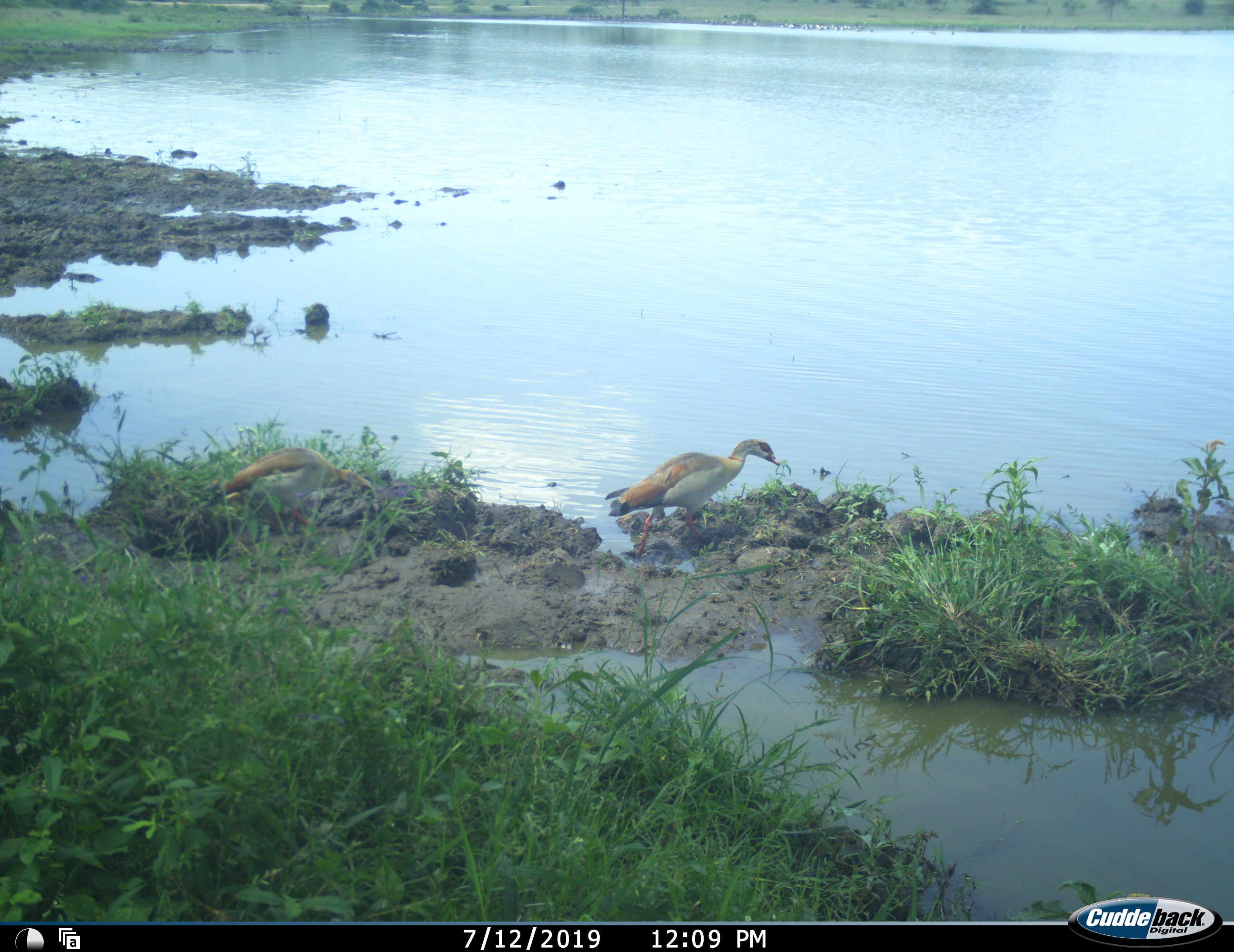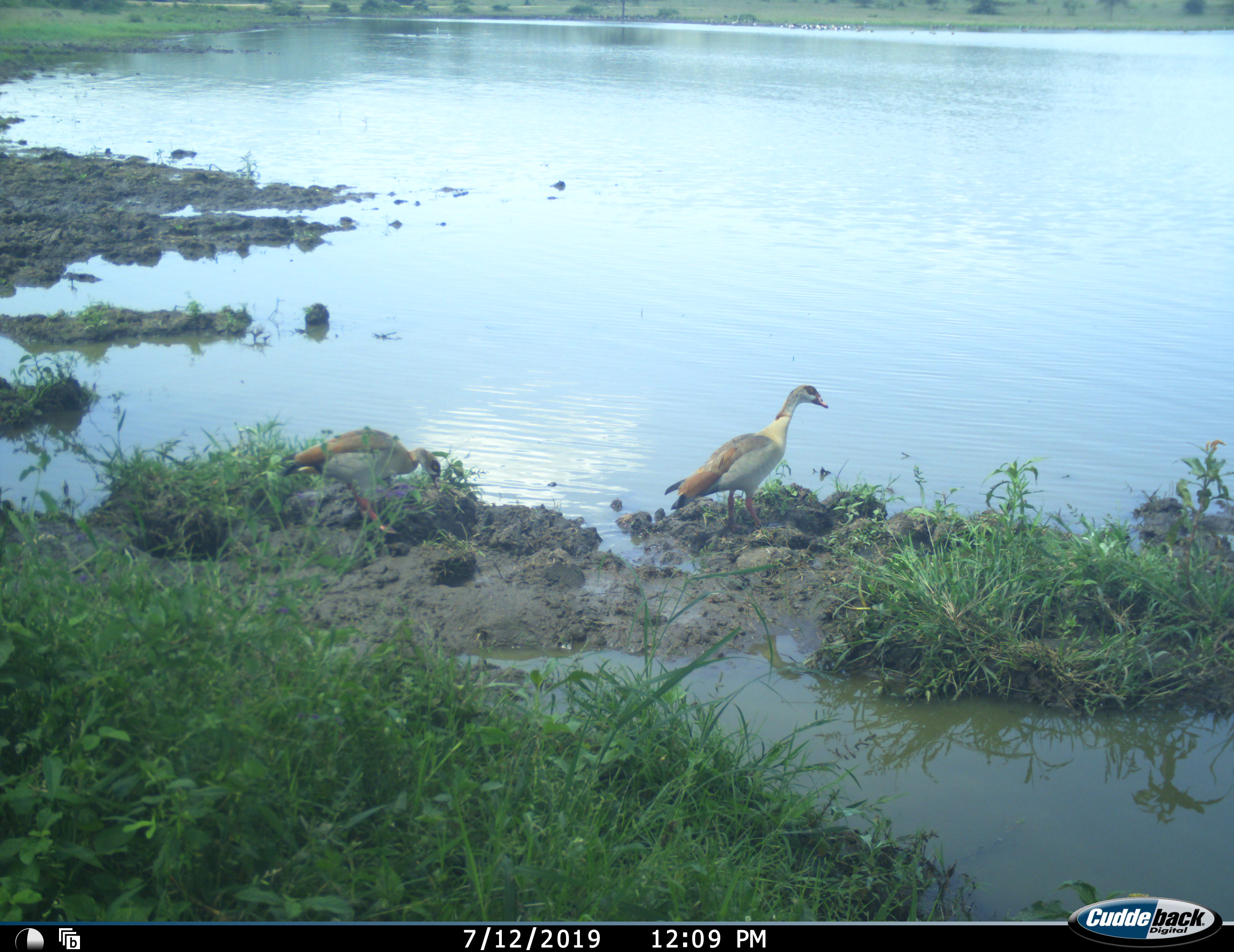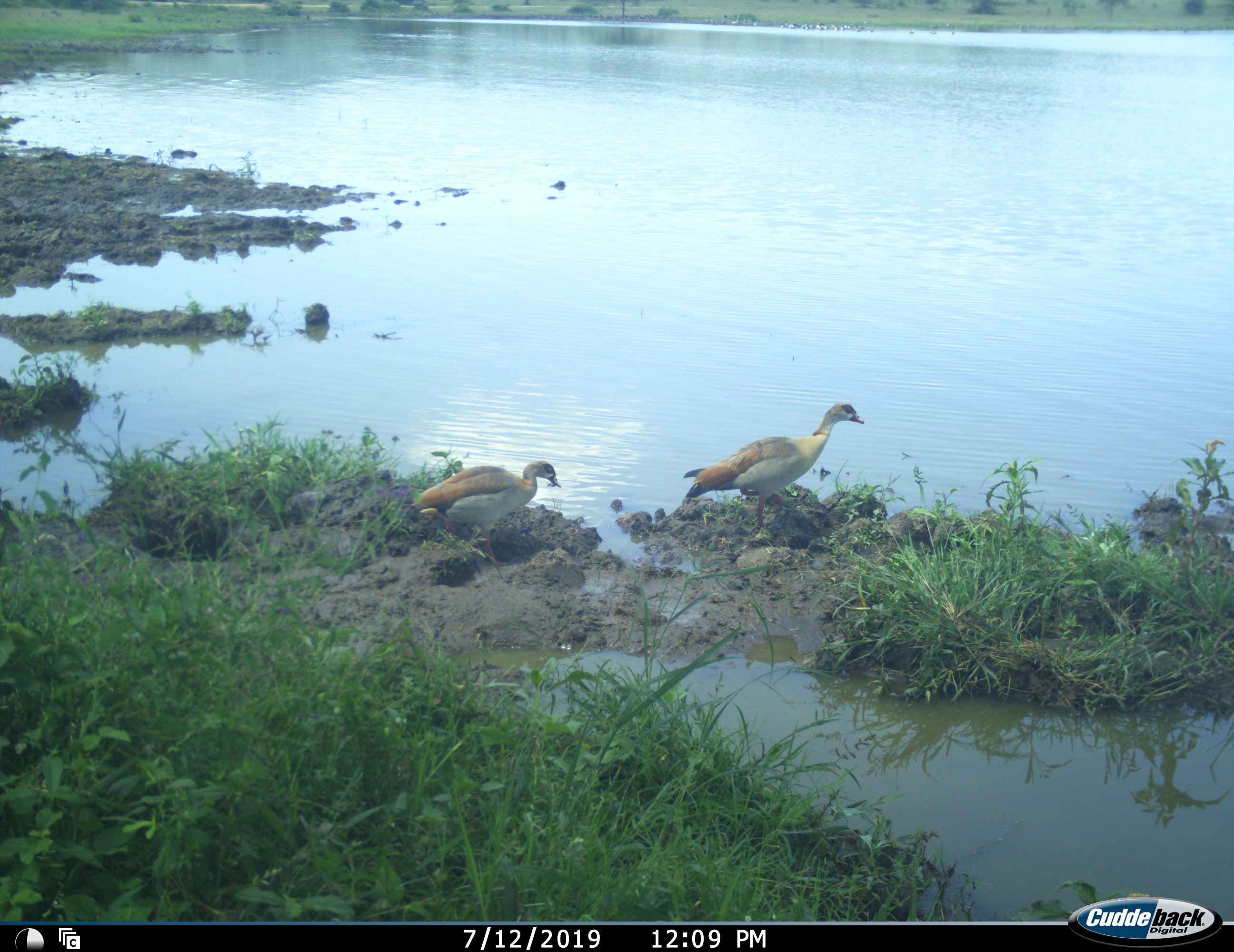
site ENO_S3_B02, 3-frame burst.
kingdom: Animalia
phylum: Chordata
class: Aves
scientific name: Aves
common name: bird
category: birdother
Birdother (bird) (Aves), count 2. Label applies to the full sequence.